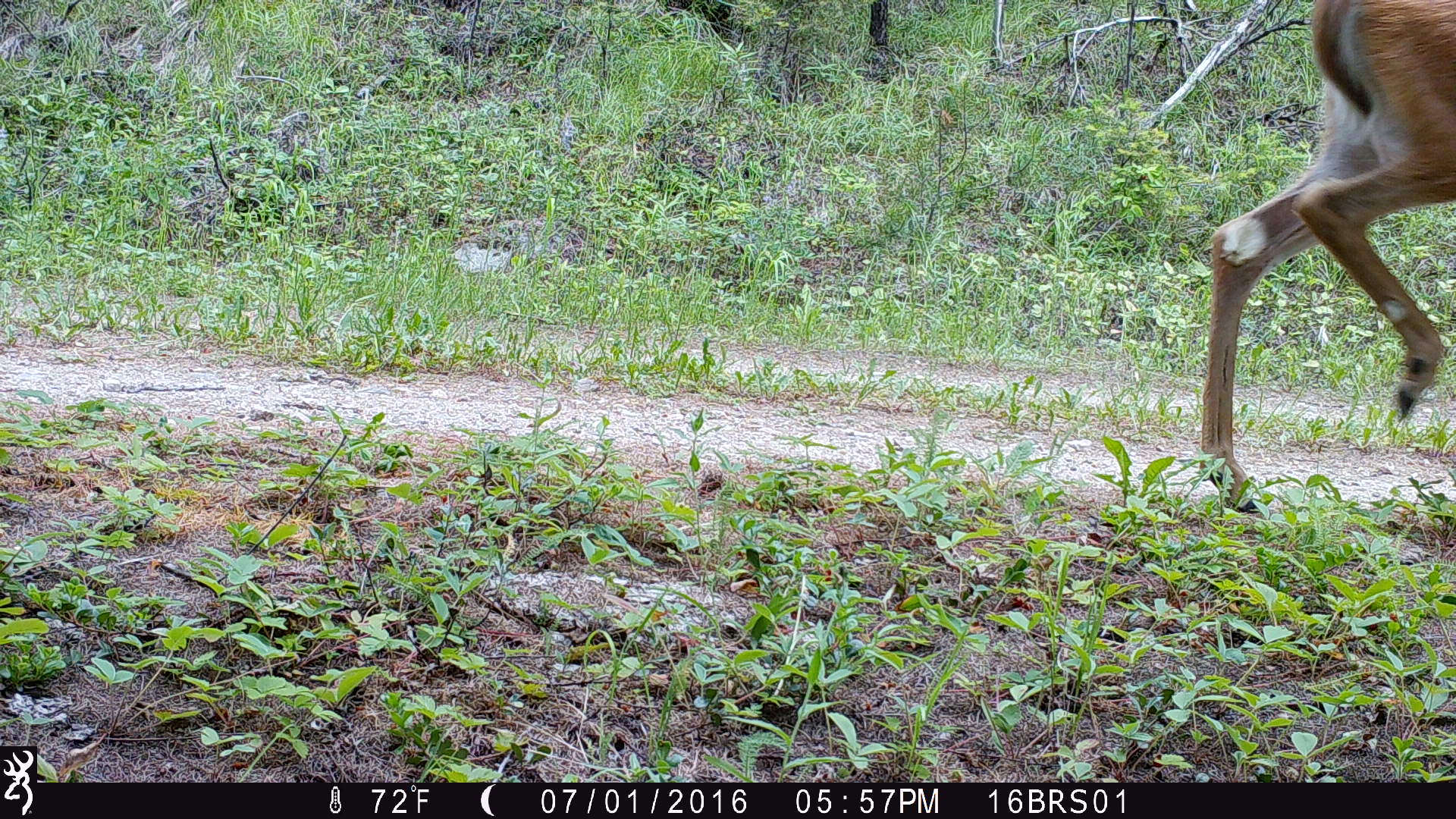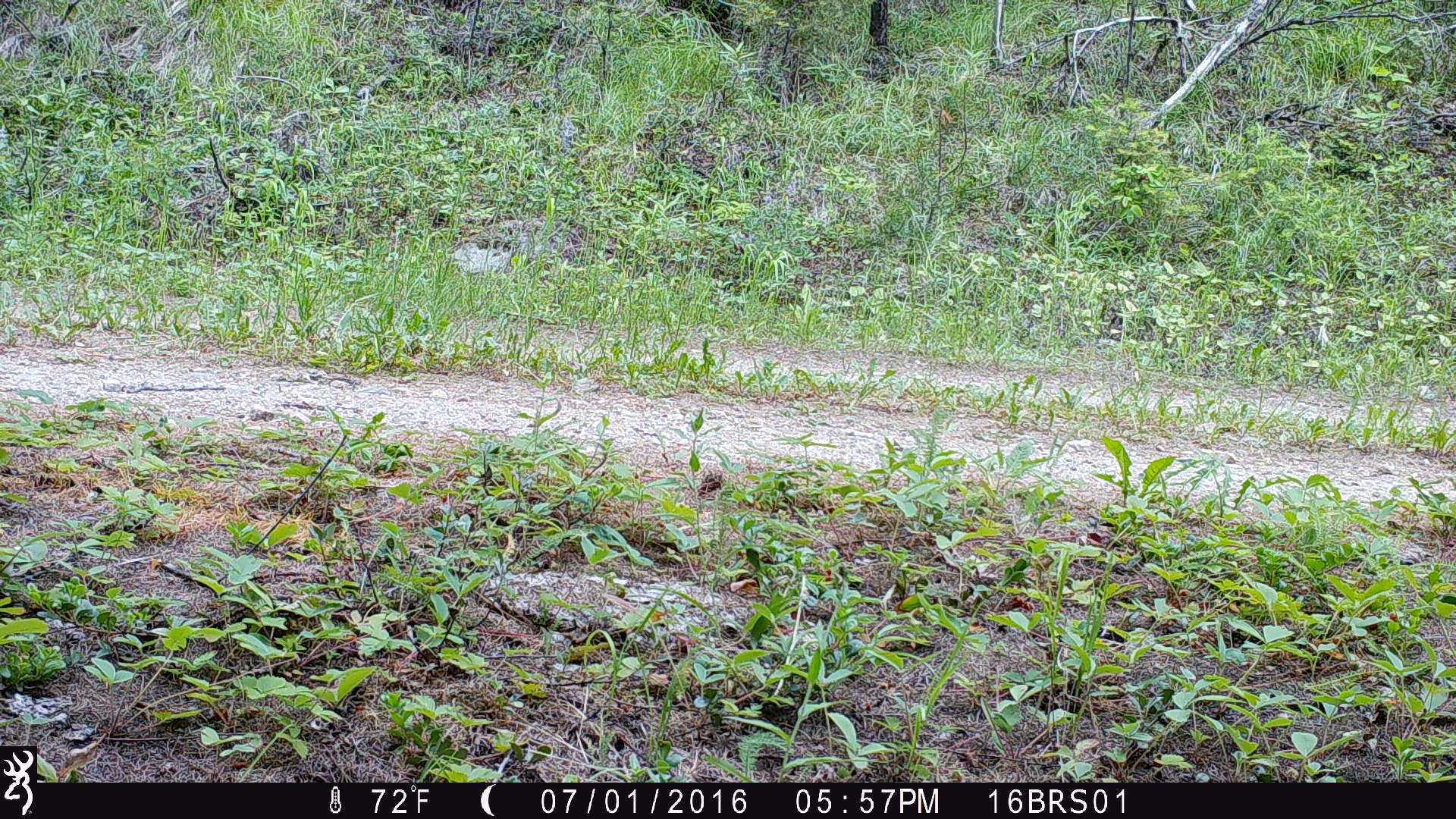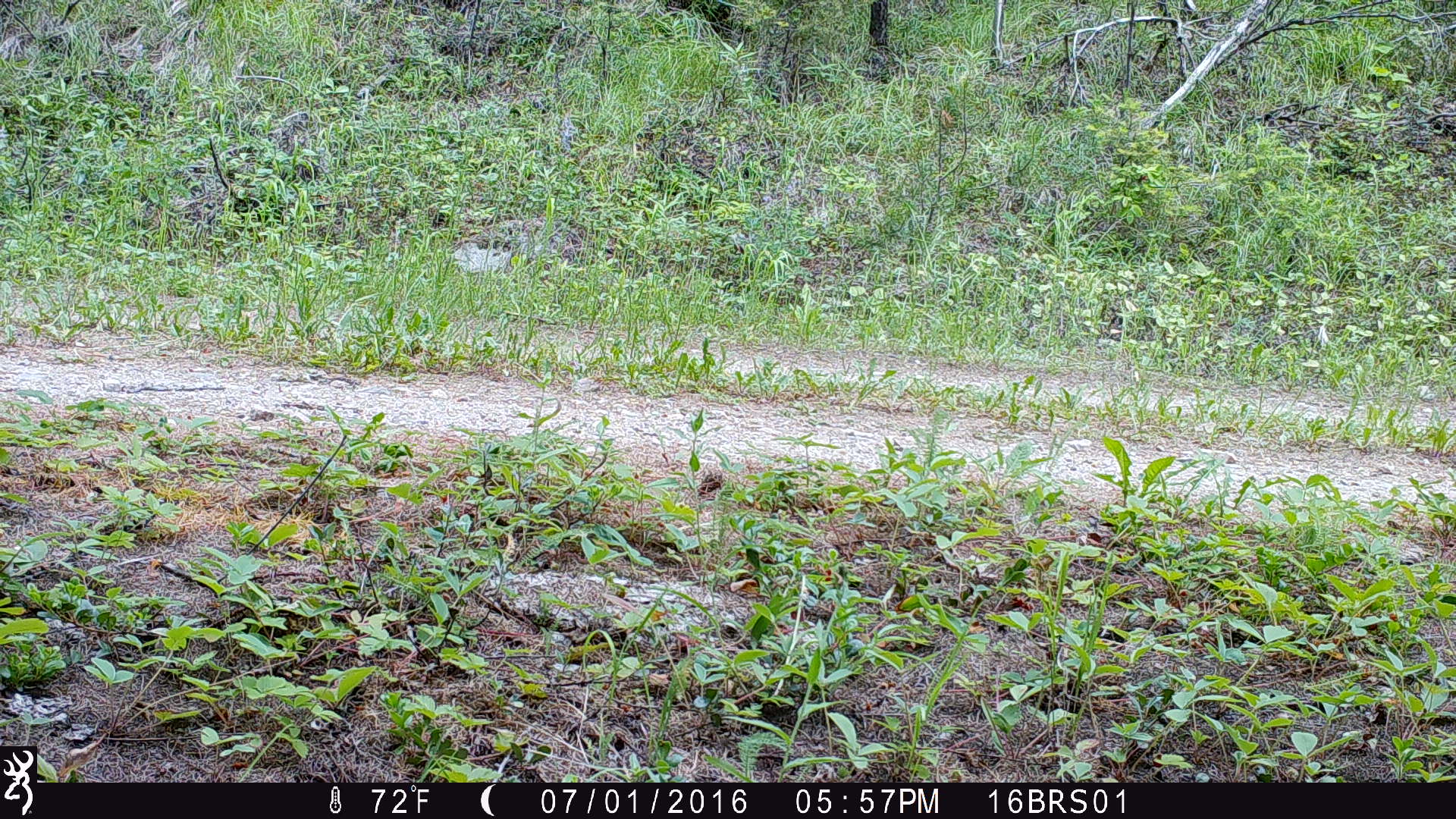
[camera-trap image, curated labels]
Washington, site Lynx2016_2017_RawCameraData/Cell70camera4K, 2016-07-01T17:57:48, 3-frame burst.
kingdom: Animalia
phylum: Chordata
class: Mammalia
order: Artiodactyla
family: Cervidae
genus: Odocoileus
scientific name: Odocoileus virginianus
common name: white-tailed deer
Odocoileus virginianus (white-tailed deer). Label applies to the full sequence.